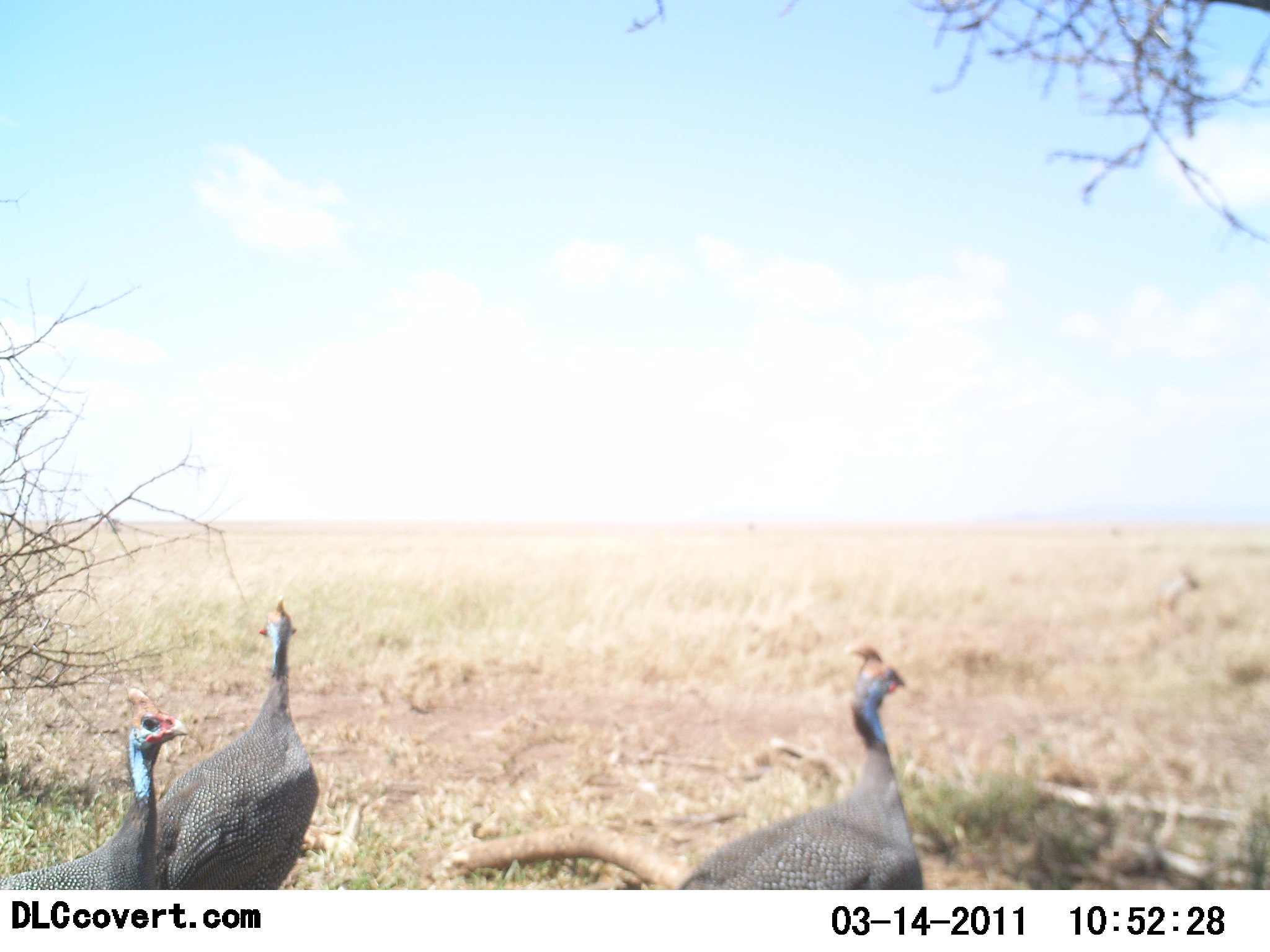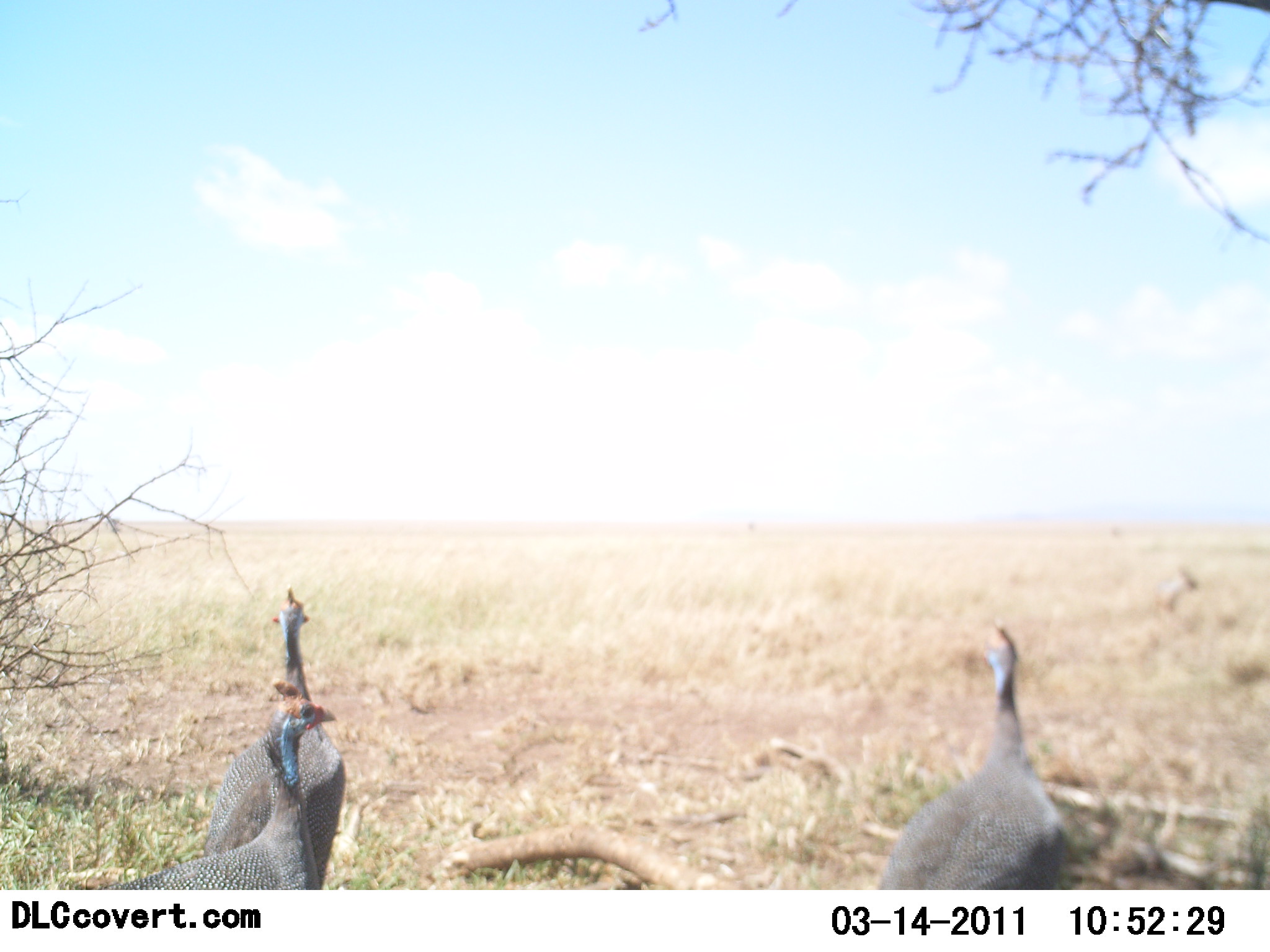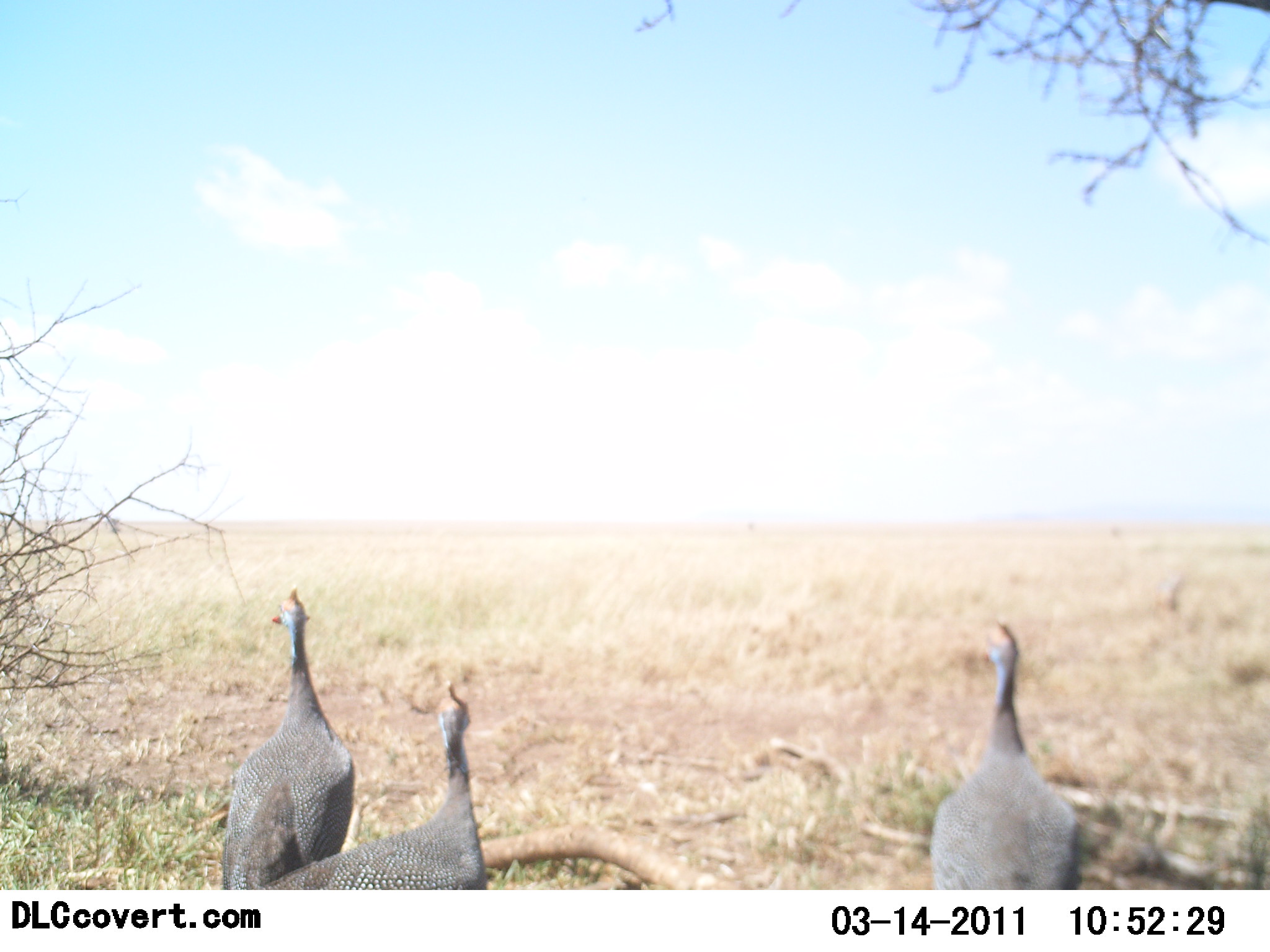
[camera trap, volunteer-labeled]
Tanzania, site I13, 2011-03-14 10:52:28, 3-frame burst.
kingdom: Animalia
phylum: Chordata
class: Aves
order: Galliformes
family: Numididae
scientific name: Numididae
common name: guinea fowl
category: guineafowl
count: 3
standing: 50%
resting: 7%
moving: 64%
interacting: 0%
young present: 0%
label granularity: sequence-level